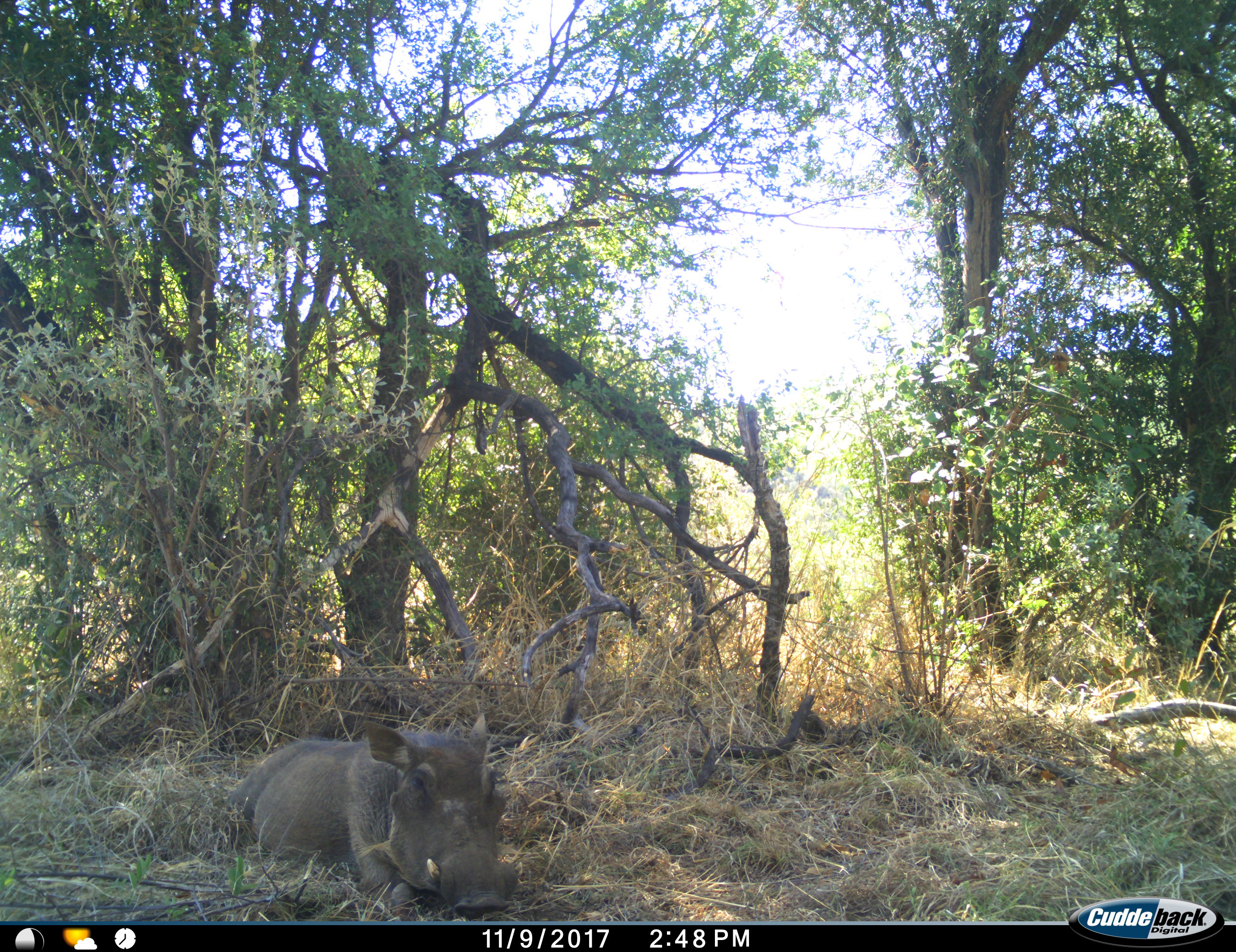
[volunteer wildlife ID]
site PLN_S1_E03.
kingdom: Animalia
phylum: Chordata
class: Mammalia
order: Artiodactyla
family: Suidae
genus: Phacochoerus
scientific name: Phacochoerus africanus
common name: warthog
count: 1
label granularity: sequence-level